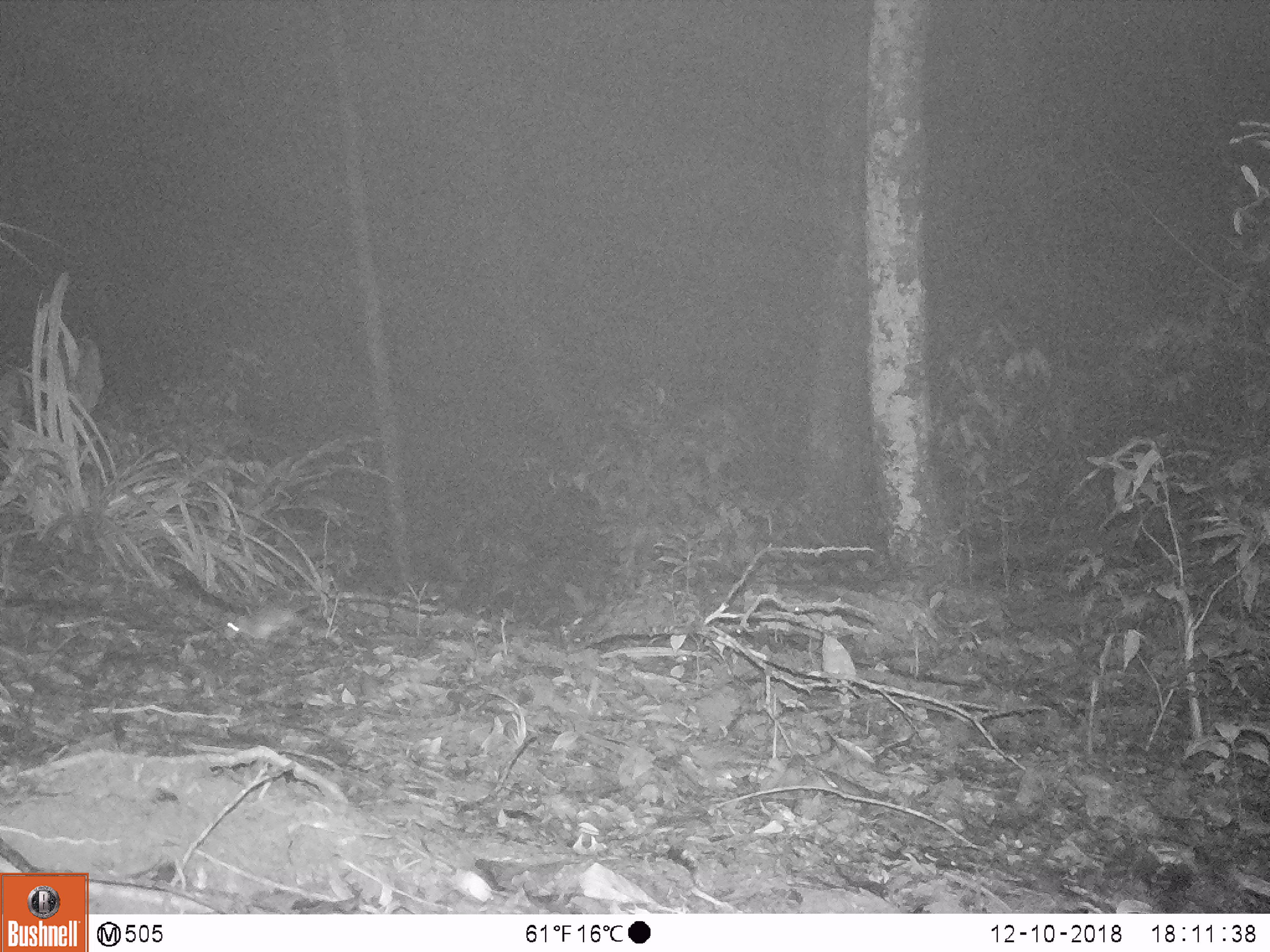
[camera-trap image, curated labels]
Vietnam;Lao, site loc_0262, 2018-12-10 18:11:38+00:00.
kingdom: Animalia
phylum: Chordata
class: Mammalia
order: Rodentia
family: Muridae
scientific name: Muridae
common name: old-world mice and rats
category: unidentified murid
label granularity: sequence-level